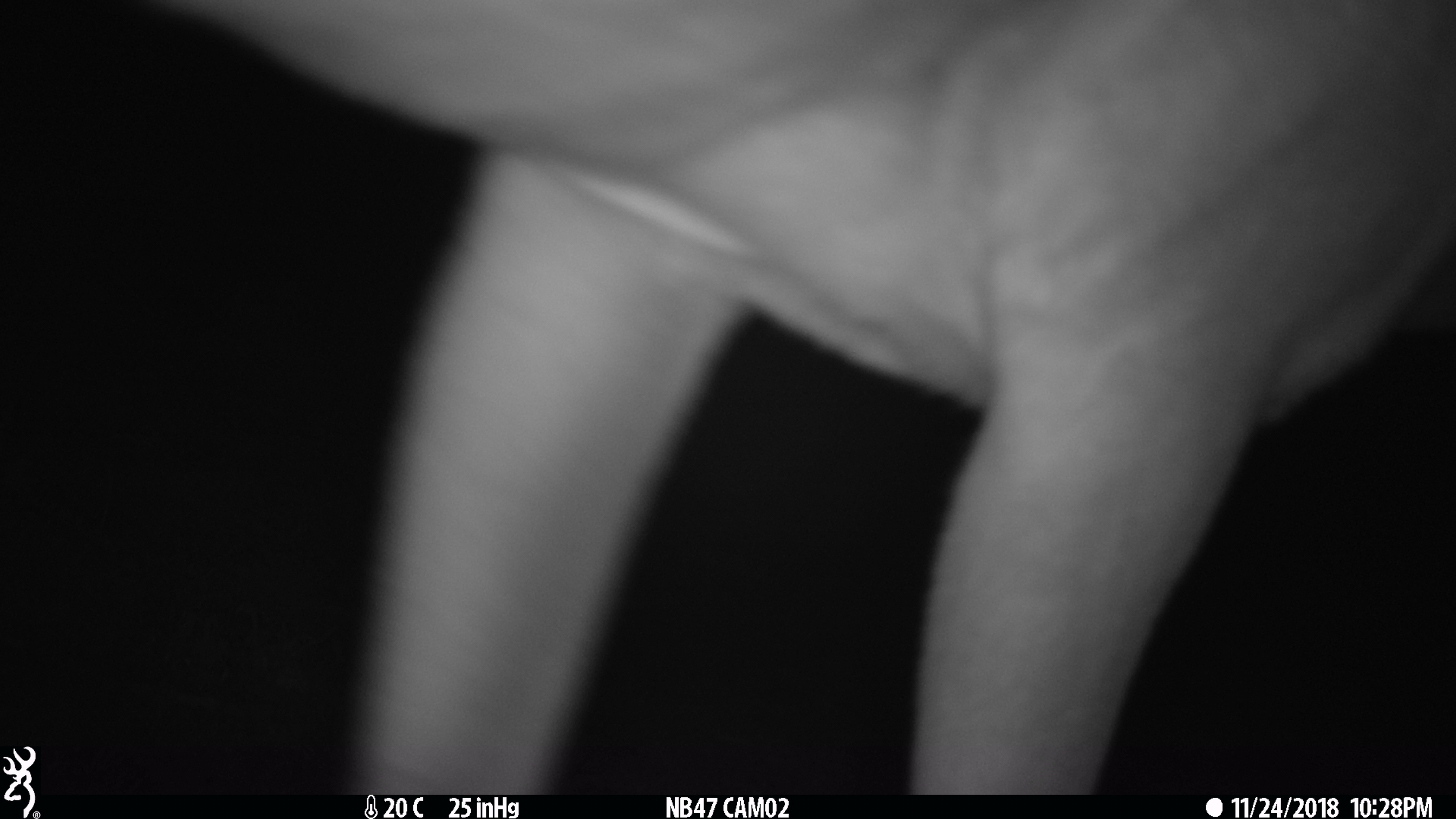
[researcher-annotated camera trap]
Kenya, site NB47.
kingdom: Animalia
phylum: Chordata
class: Mammalia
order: Artiodactyla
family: Bovidae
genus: Aepyceros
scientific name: Aepyceros melampus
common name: impala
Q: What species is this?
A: Impala (Aepyceros melampus).